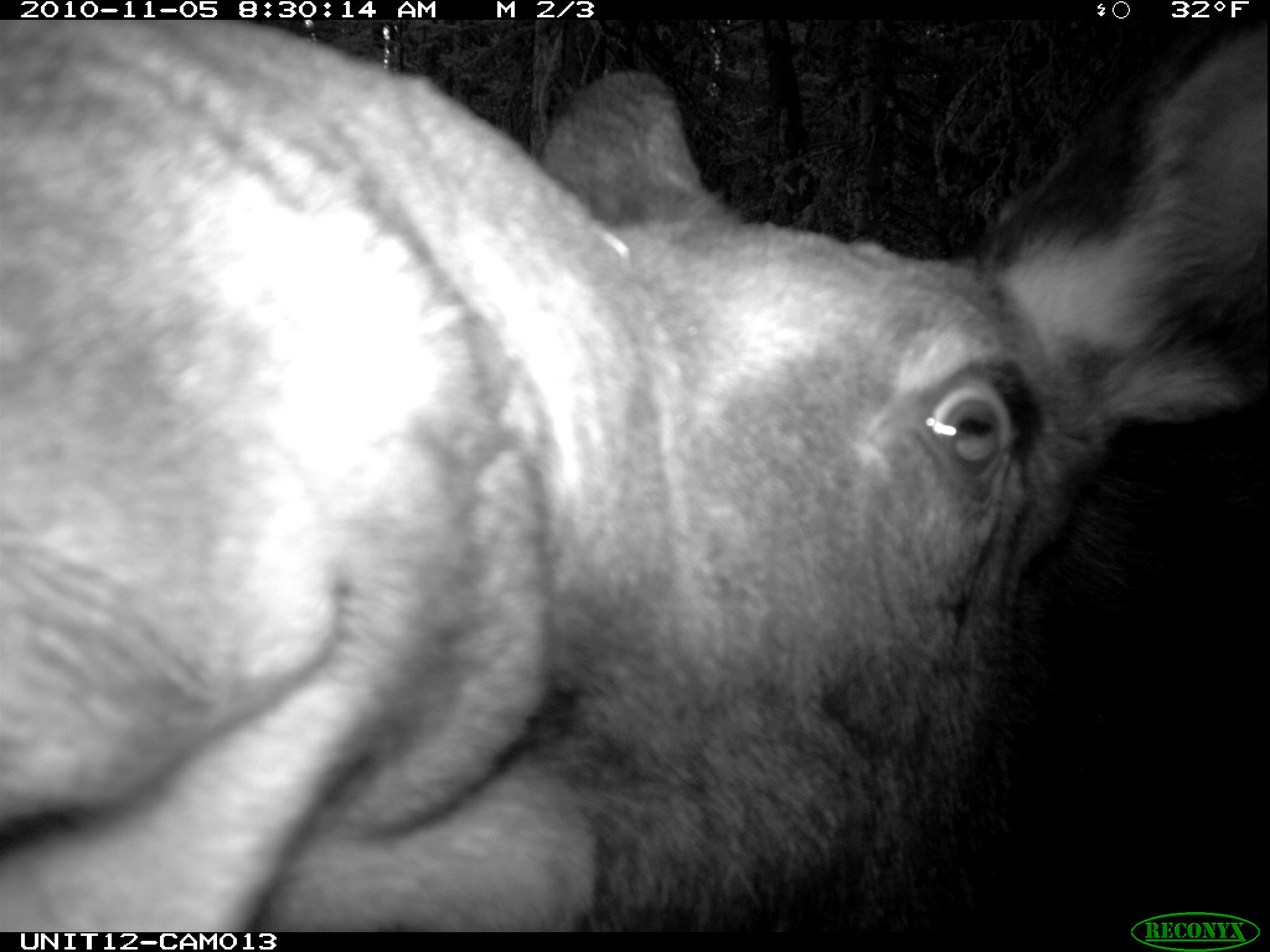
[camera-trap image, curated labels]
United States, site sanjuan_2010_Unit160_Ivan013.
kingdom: Animalia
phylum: Chordata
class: Mammalia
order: Artiodactyla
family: Cervidae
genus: Alces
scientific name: Alces alces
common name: moose